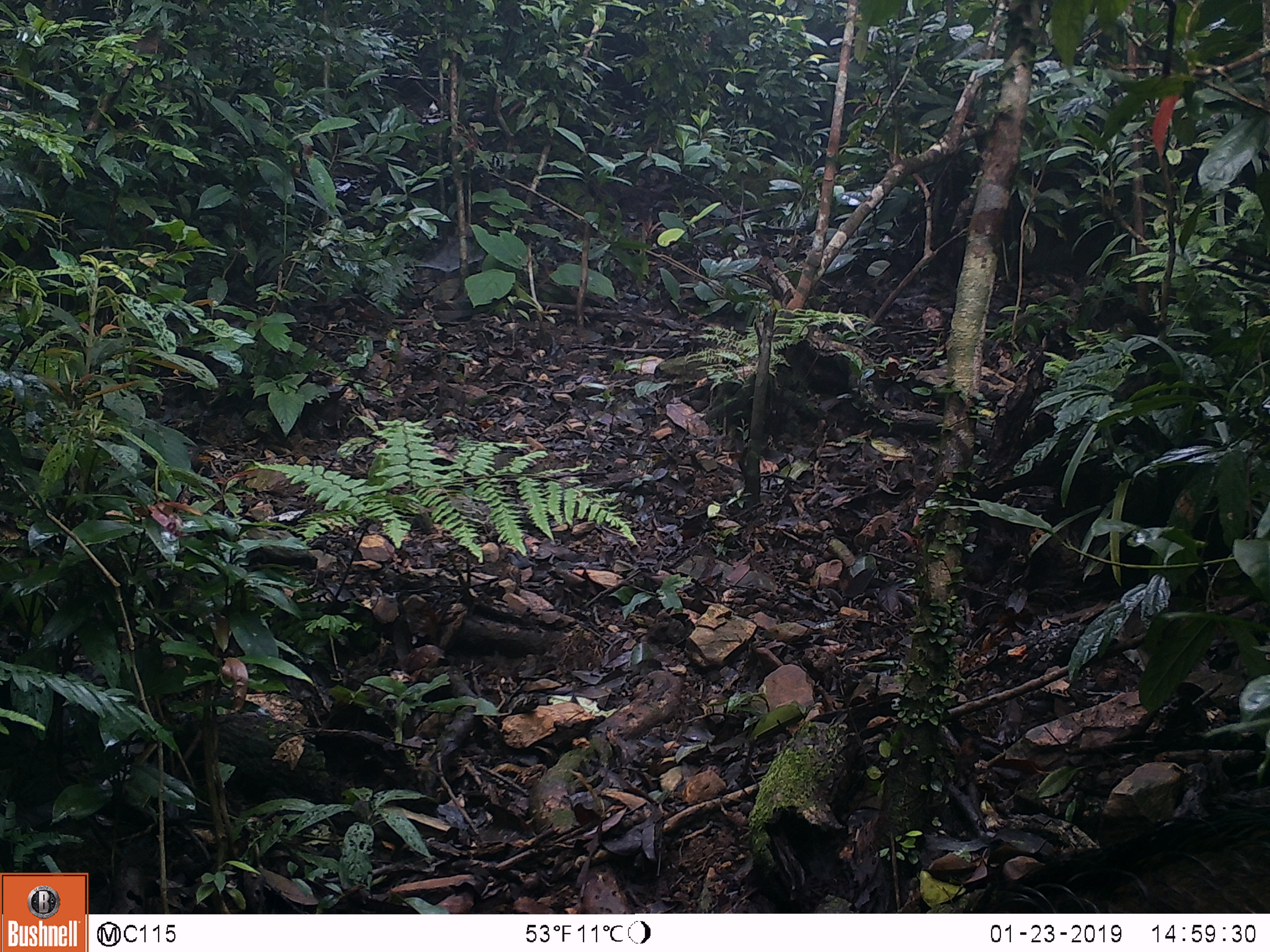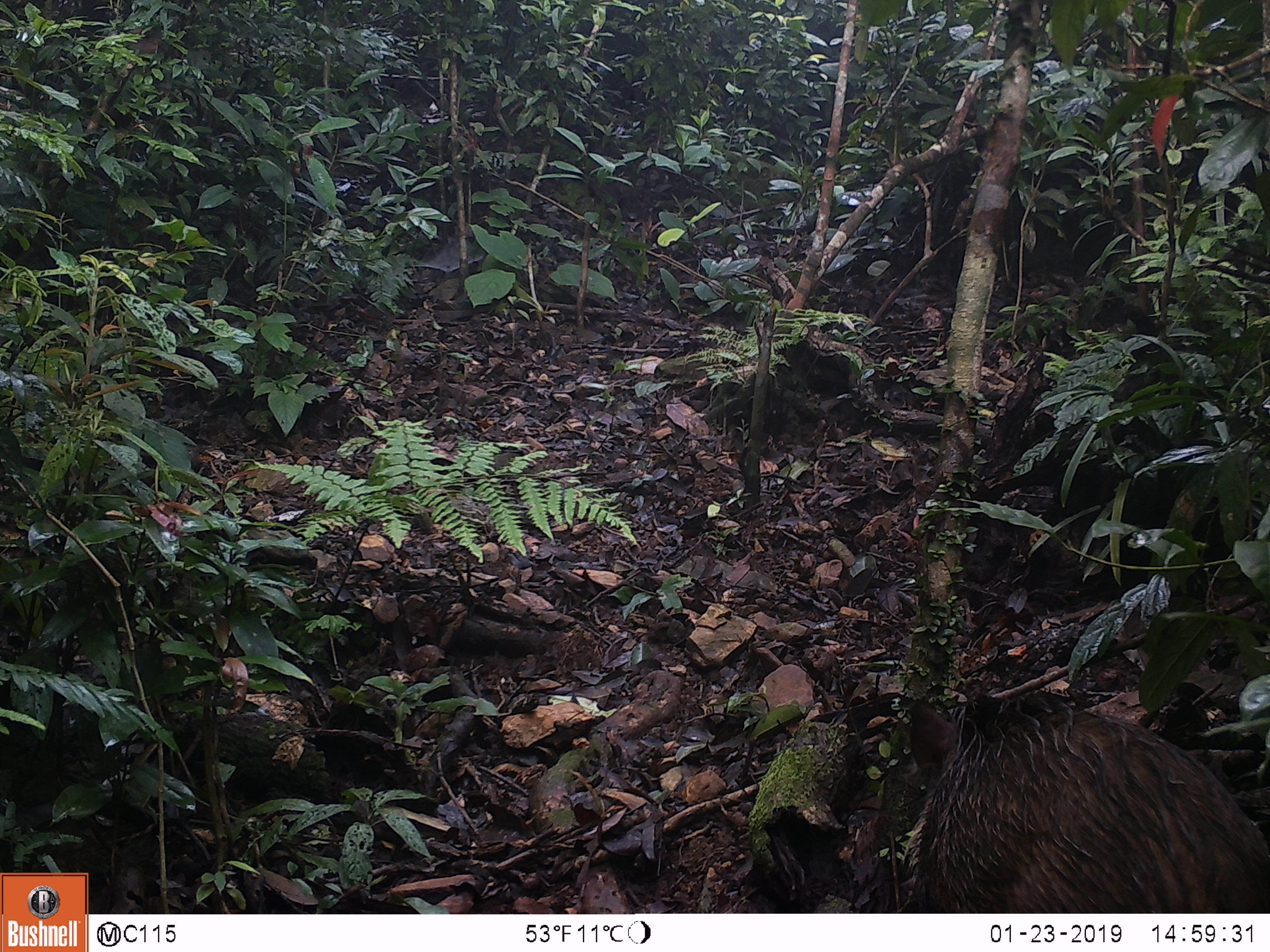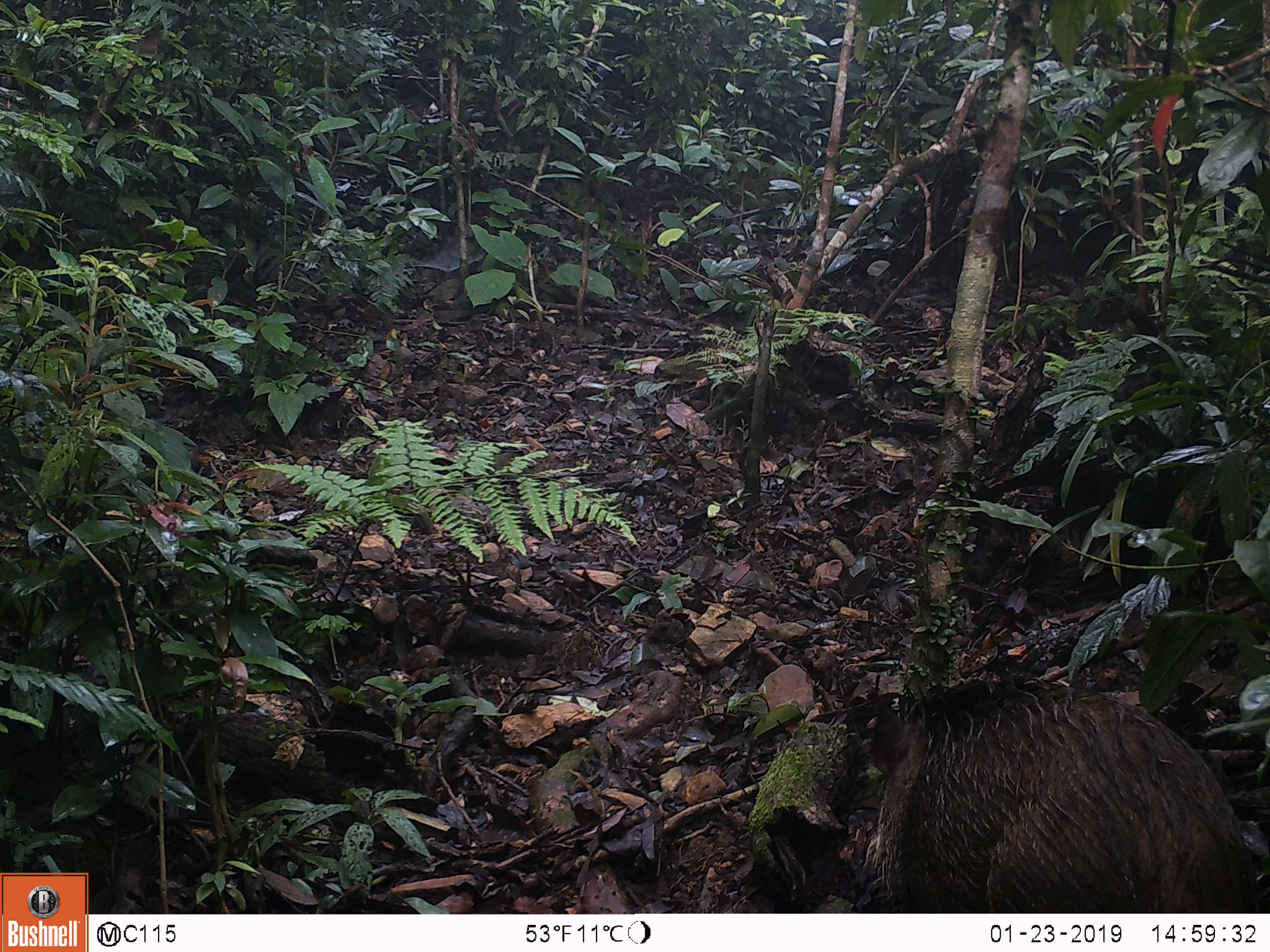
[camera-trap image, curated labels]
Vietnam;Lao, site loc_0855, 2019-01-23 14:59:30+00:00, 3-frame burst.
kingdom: Animalia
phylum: Chordata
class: Mammalia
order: Artiodactyla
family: Suidae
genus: Sus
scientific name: Sus scrofa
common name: eurasian wild pig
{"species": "eurasian wild pig (Sus scrofa)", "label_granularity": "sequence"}